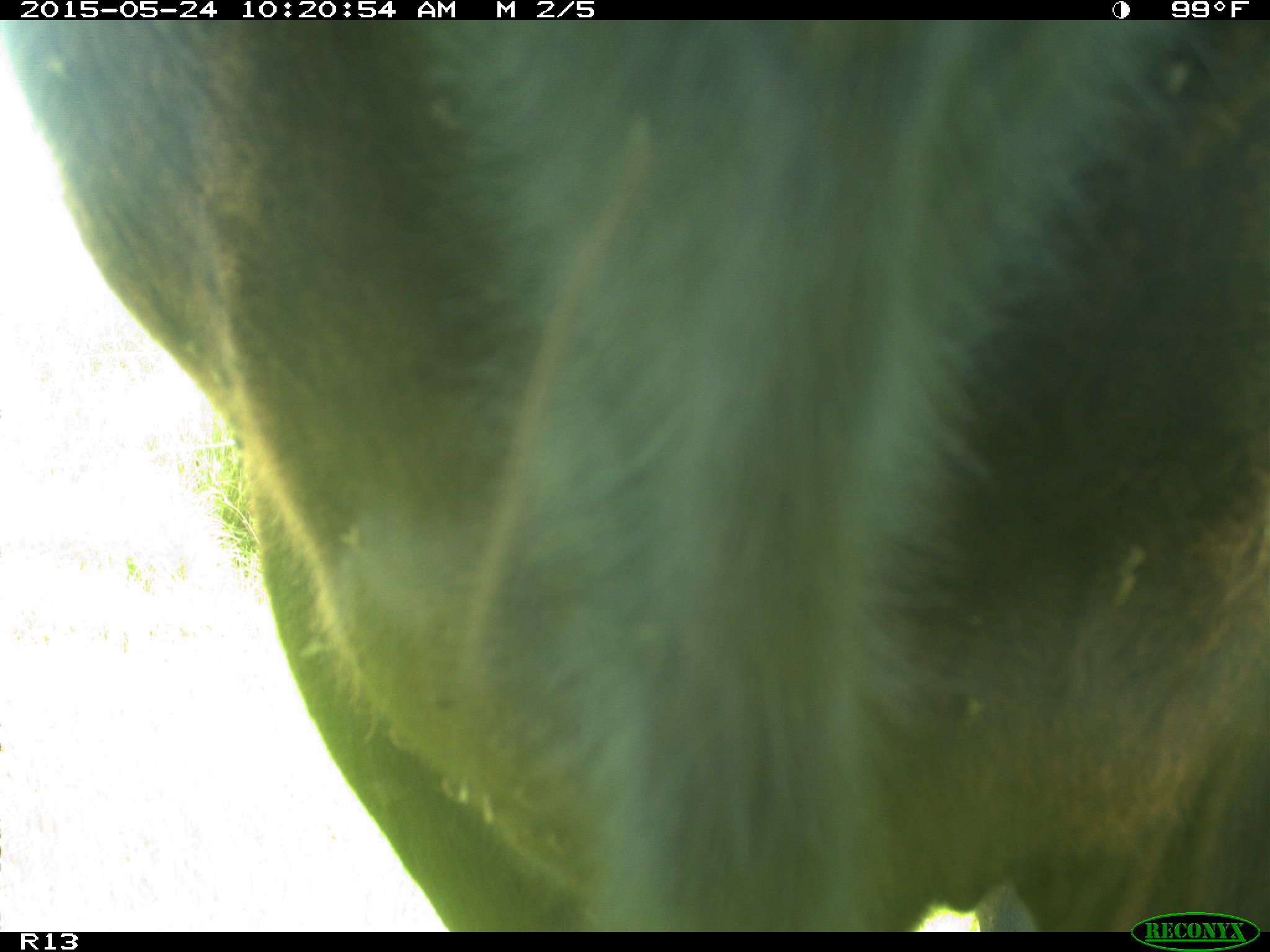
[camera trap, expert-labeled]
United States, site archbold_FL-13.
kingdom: Animalia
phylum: Chordata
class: Mammalia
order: Artiodactyla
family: Bovidae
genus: Bos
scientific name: Bos taurus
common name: domestic cow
Bos taurus (domestic cow).